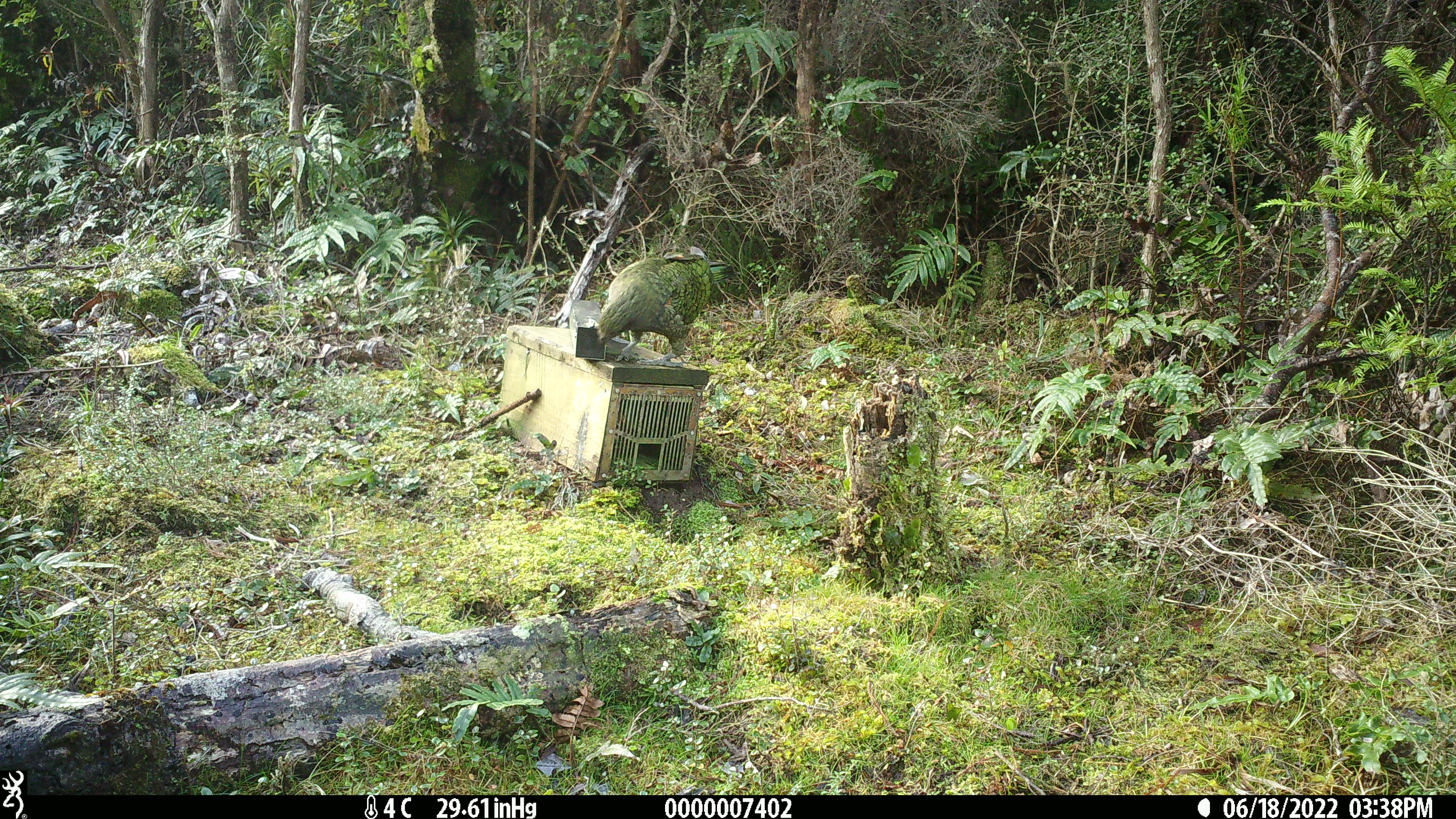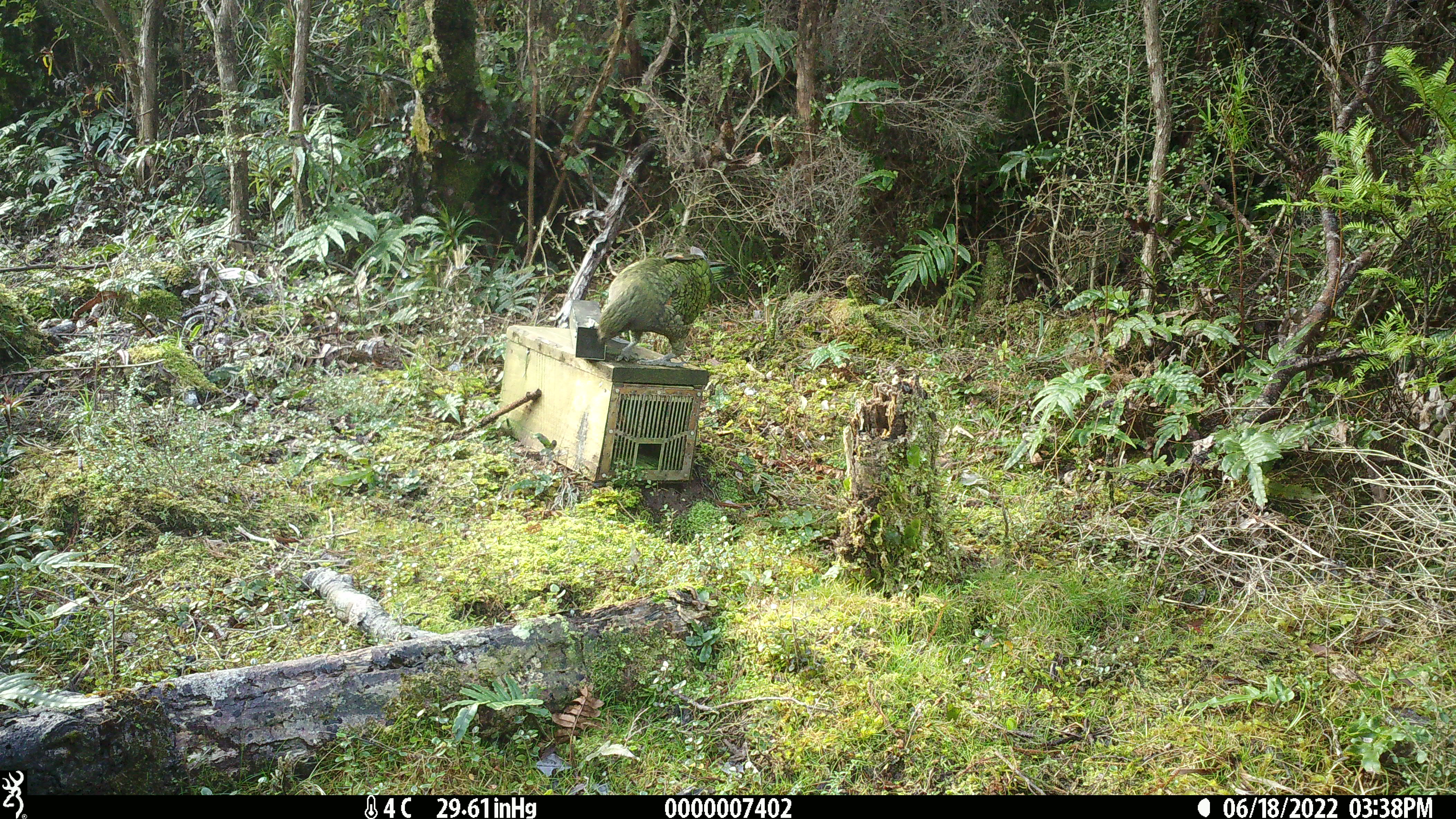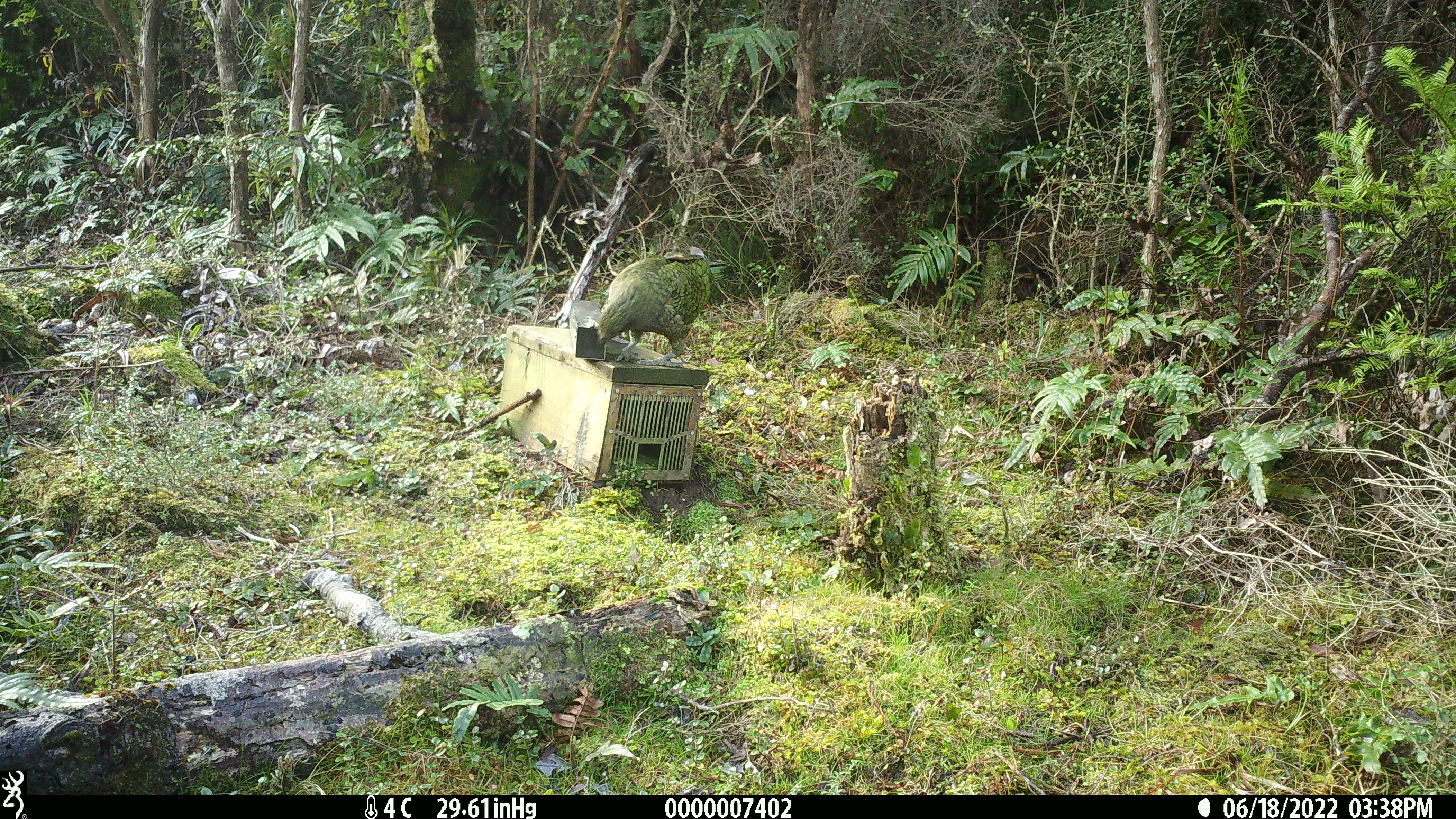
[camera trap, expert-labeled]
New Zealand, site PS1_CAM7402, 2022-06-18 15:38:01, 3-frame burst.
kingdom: Animalia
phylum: Chordata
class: Aves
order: Psittaciformes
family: Strigopidae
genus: Nestor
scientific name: Nestor notabilis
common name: kea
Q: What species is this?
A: Kea (Nestor notabilis).